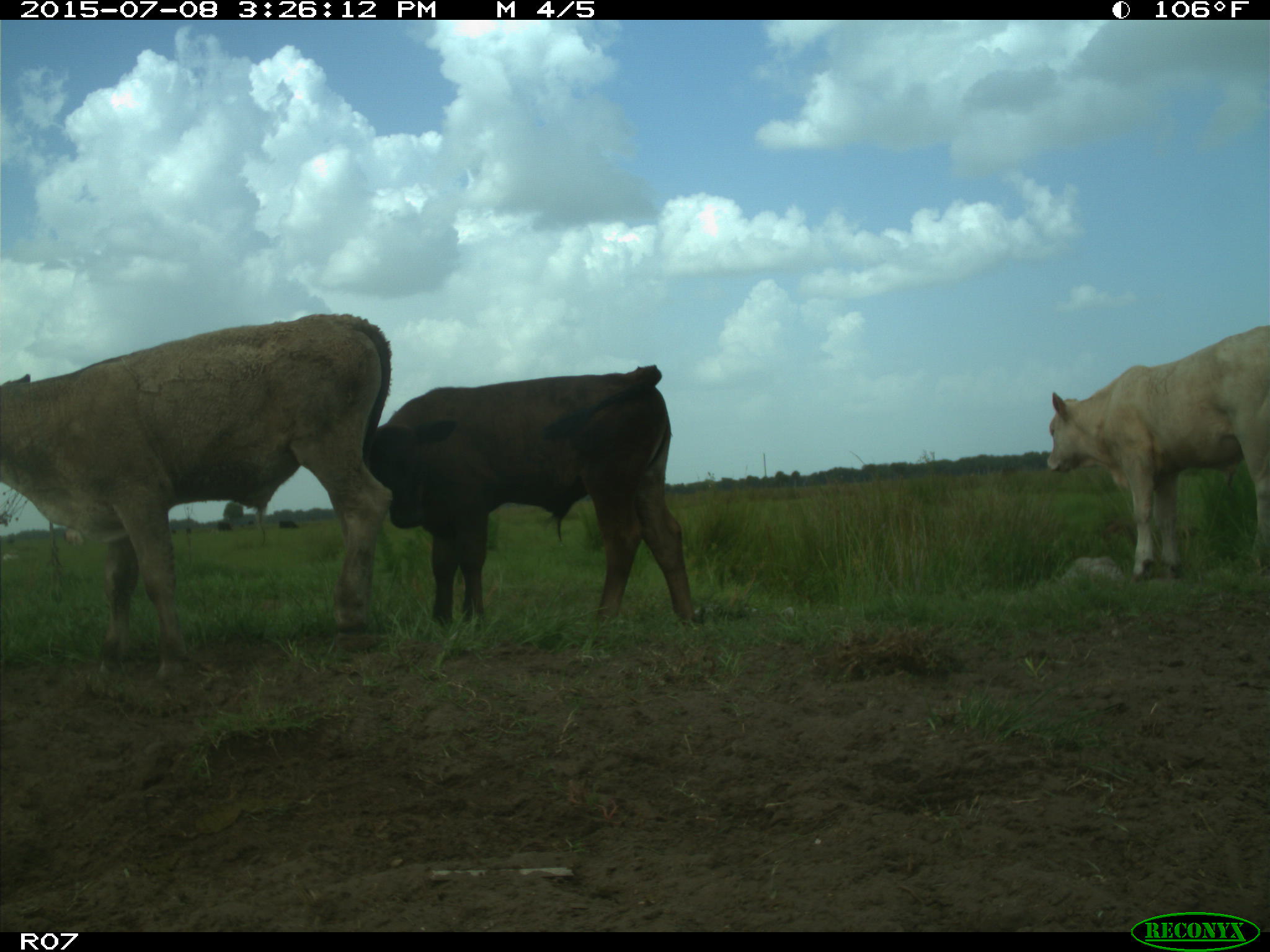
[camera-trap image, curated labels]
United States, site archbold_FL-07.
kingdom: Animalia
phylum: Chordata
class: Mammalia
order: Artiodactyla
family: Bovidae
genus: Bos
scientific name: Bos taurus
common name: domestic cow